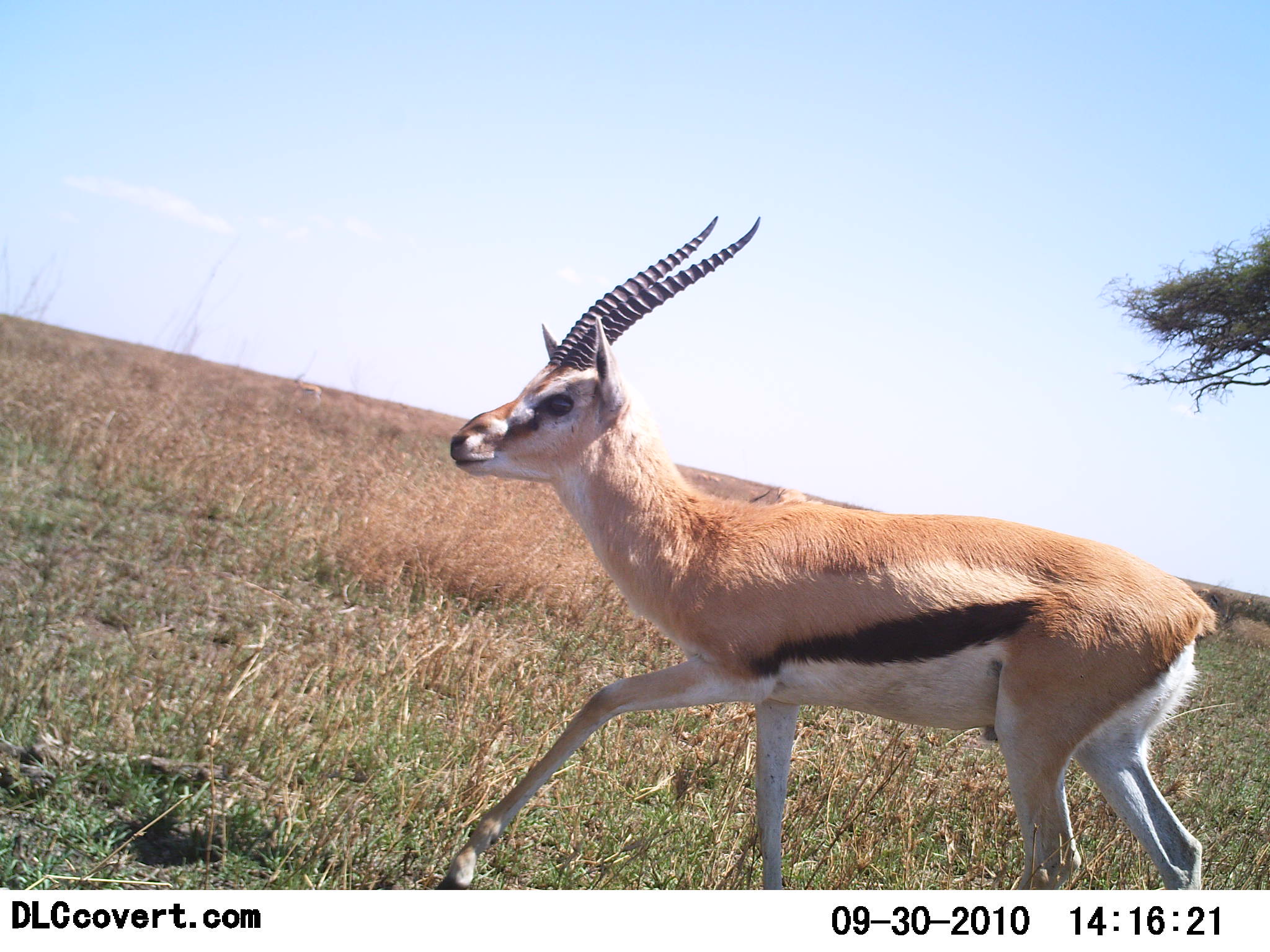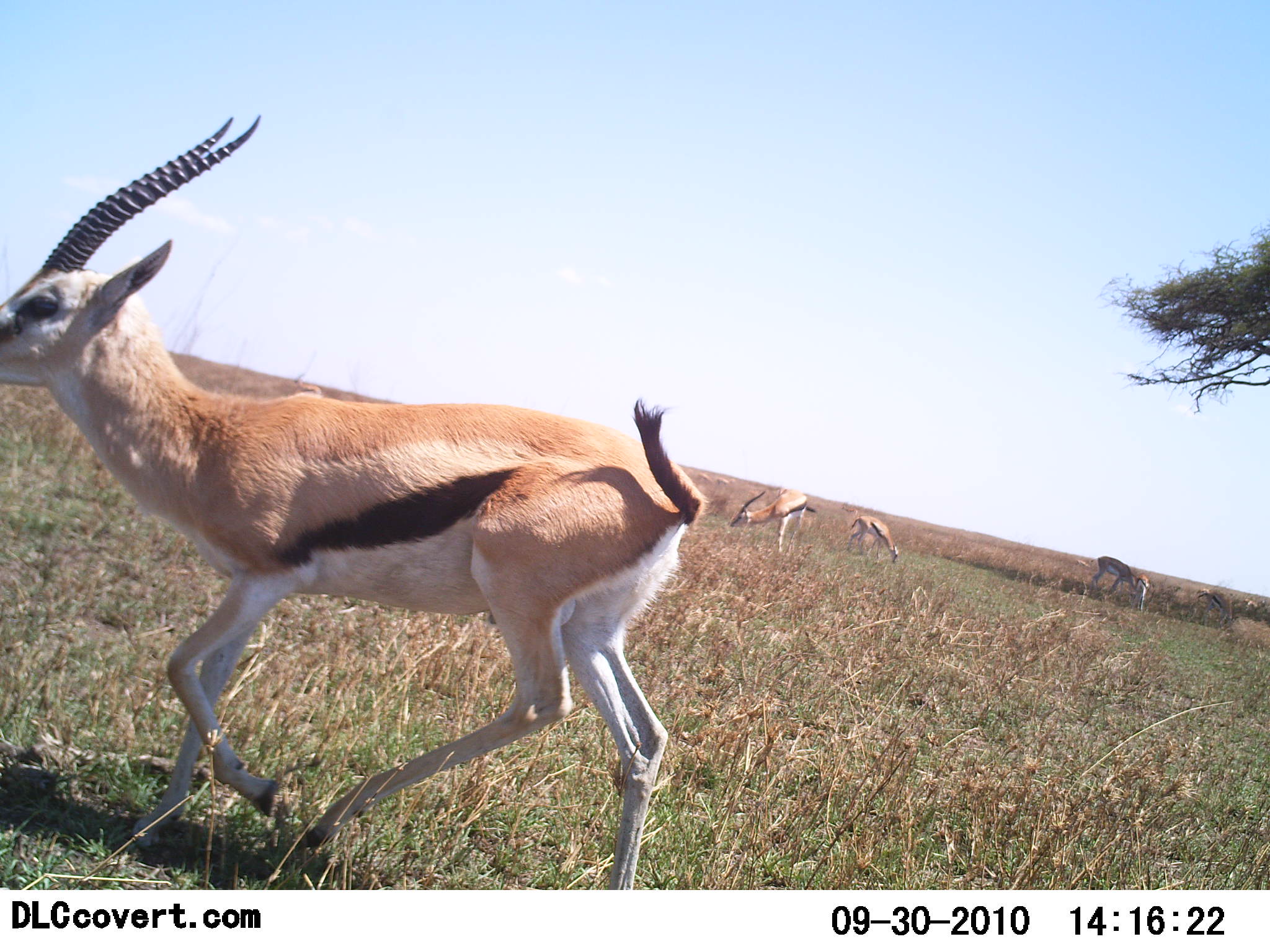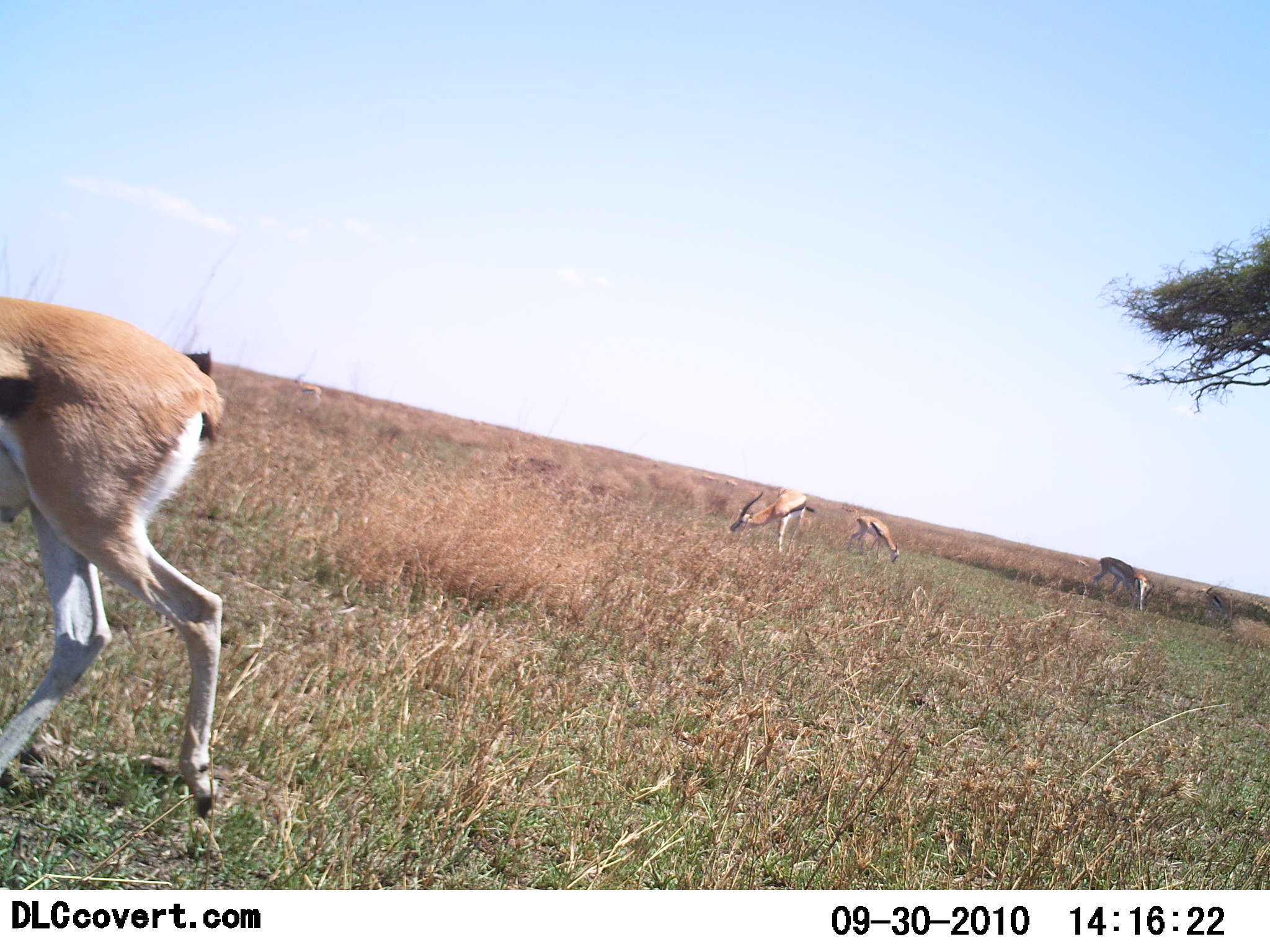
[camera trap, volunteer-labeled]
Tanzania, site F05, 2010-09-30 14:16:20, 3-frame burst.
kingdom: Animalia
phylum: Chordata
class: Mammalia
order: Artiodactyla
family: Bovidae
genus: Eudorcas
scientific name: Eudorcas thomsonii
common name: thomson's gazelle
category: gazellethomsons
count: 5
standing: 33%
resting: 0%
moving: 89%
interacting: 0%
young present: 0%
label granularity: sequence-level